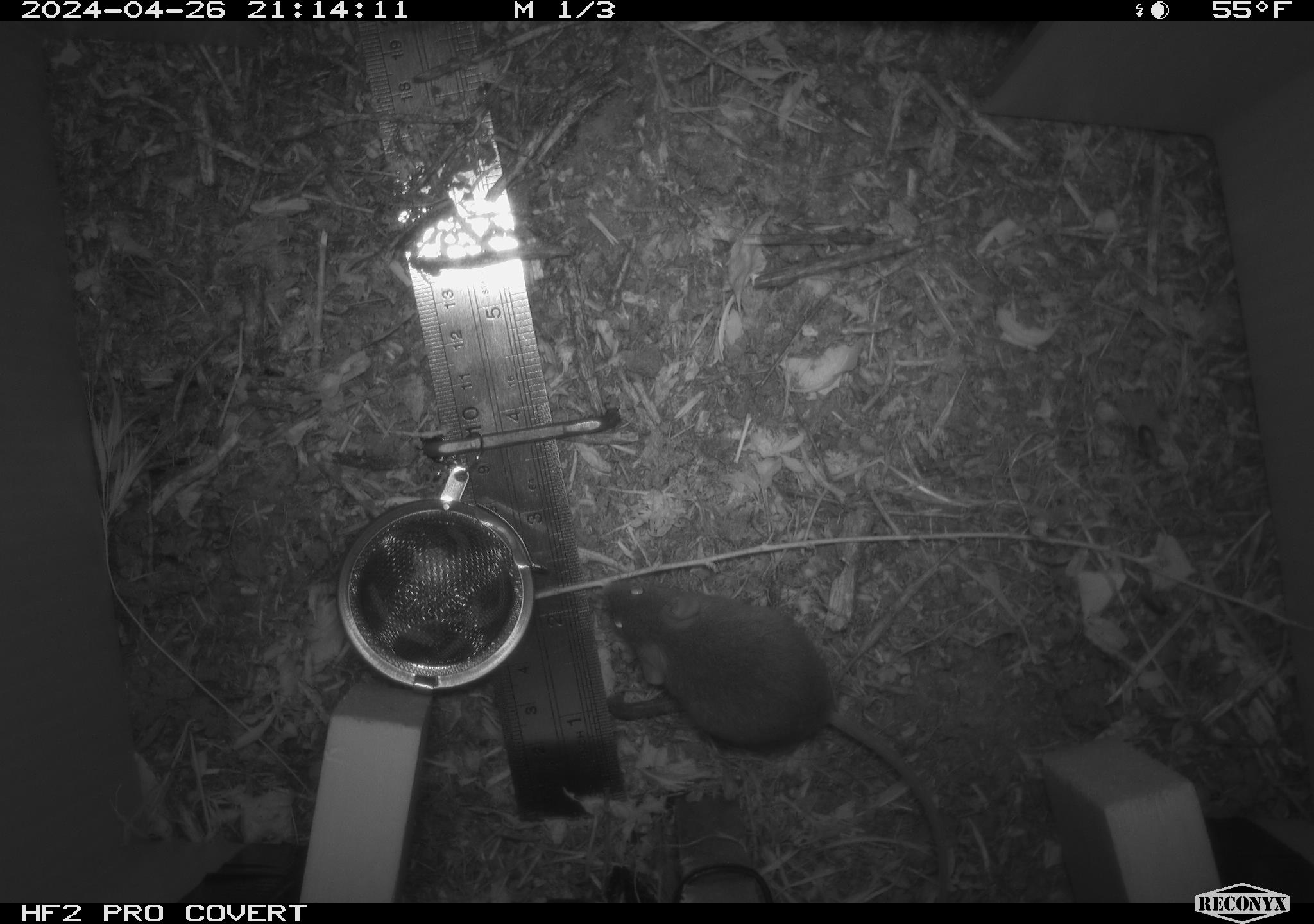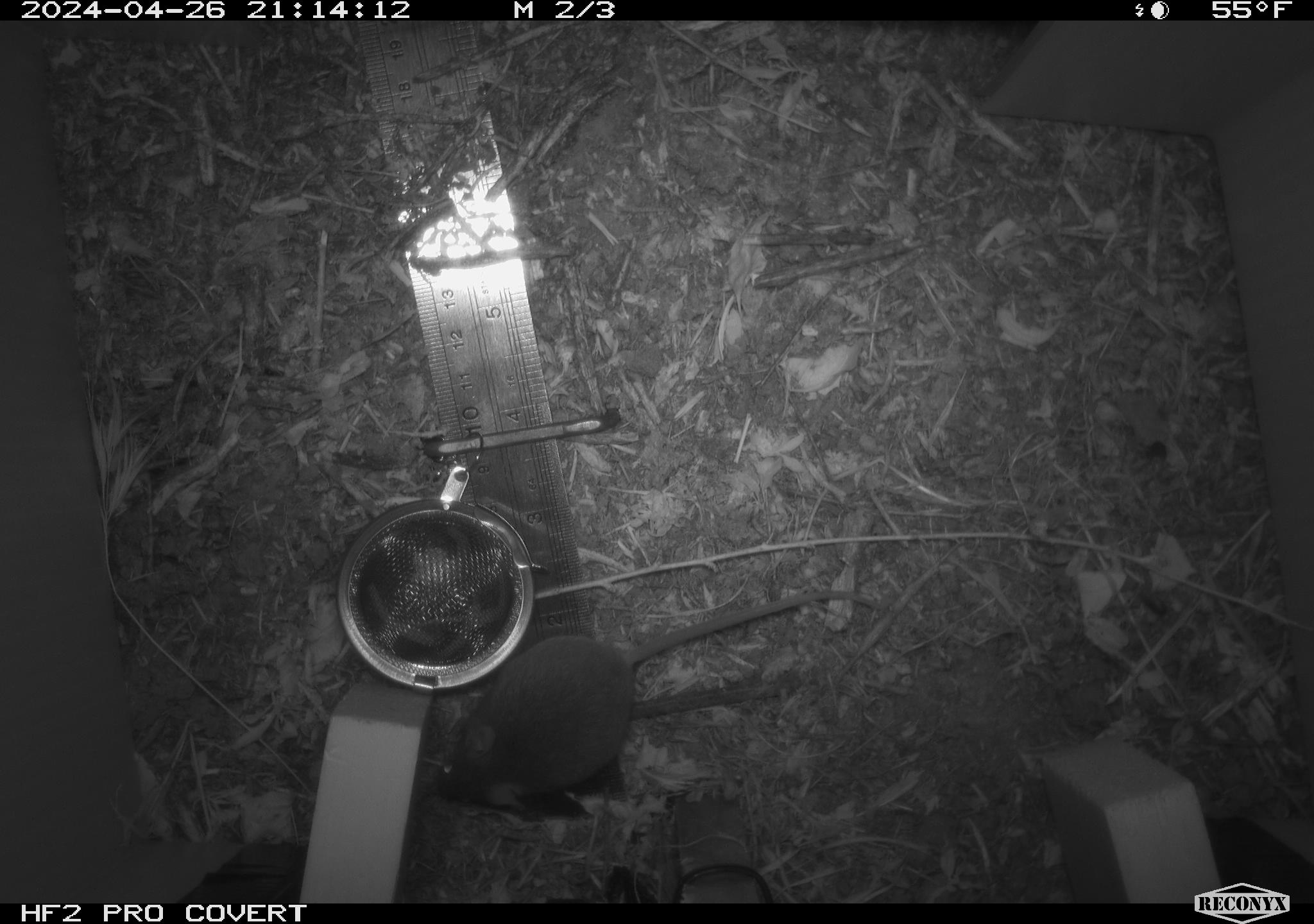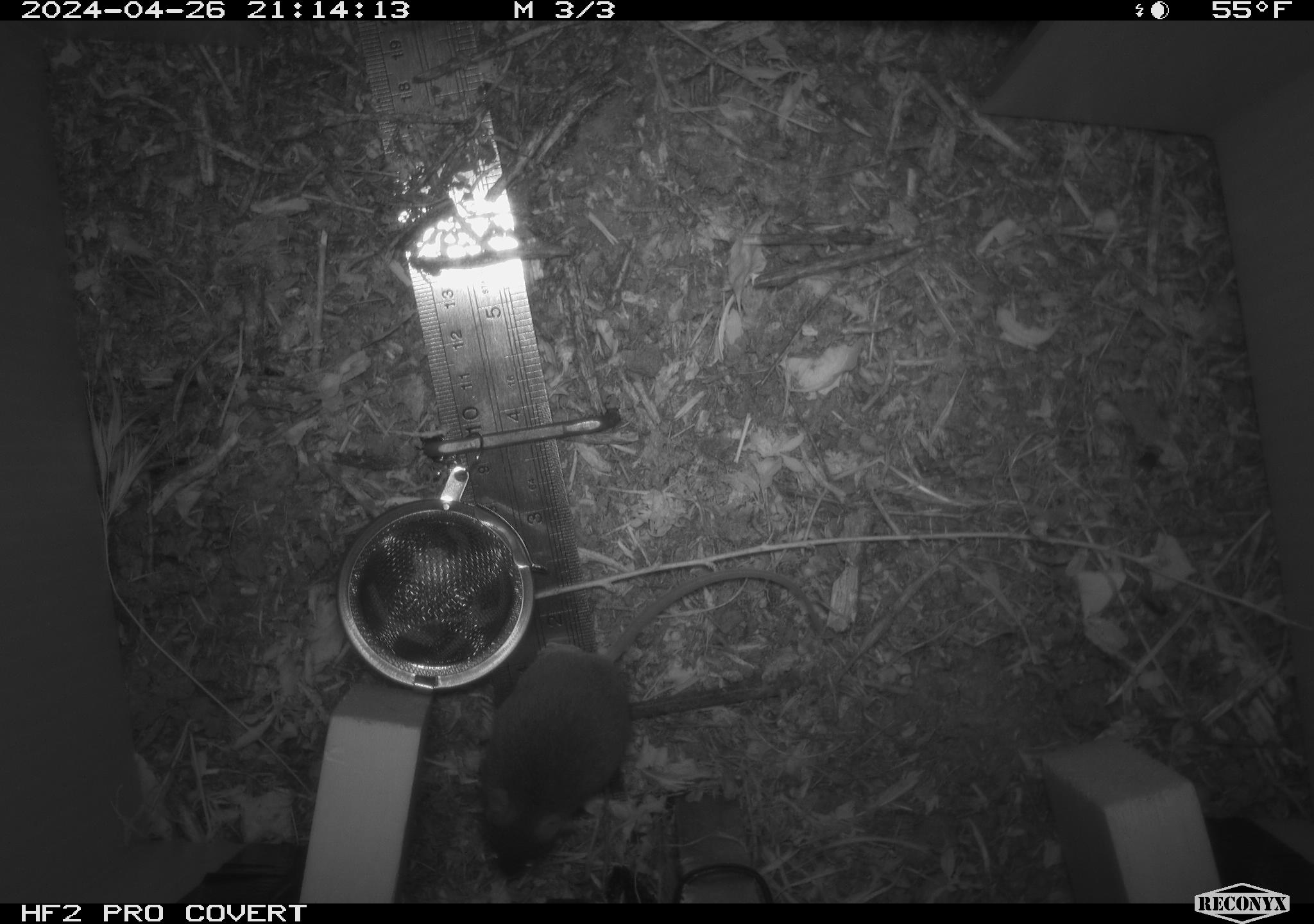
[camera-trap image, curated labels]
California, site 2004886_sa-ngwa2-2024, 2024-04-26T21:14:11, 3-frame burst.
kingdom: Animalia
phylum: Chordata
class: Mammalia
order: Rodentia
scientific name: Rodentia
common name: mouse species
Mouse species (Rodentia).